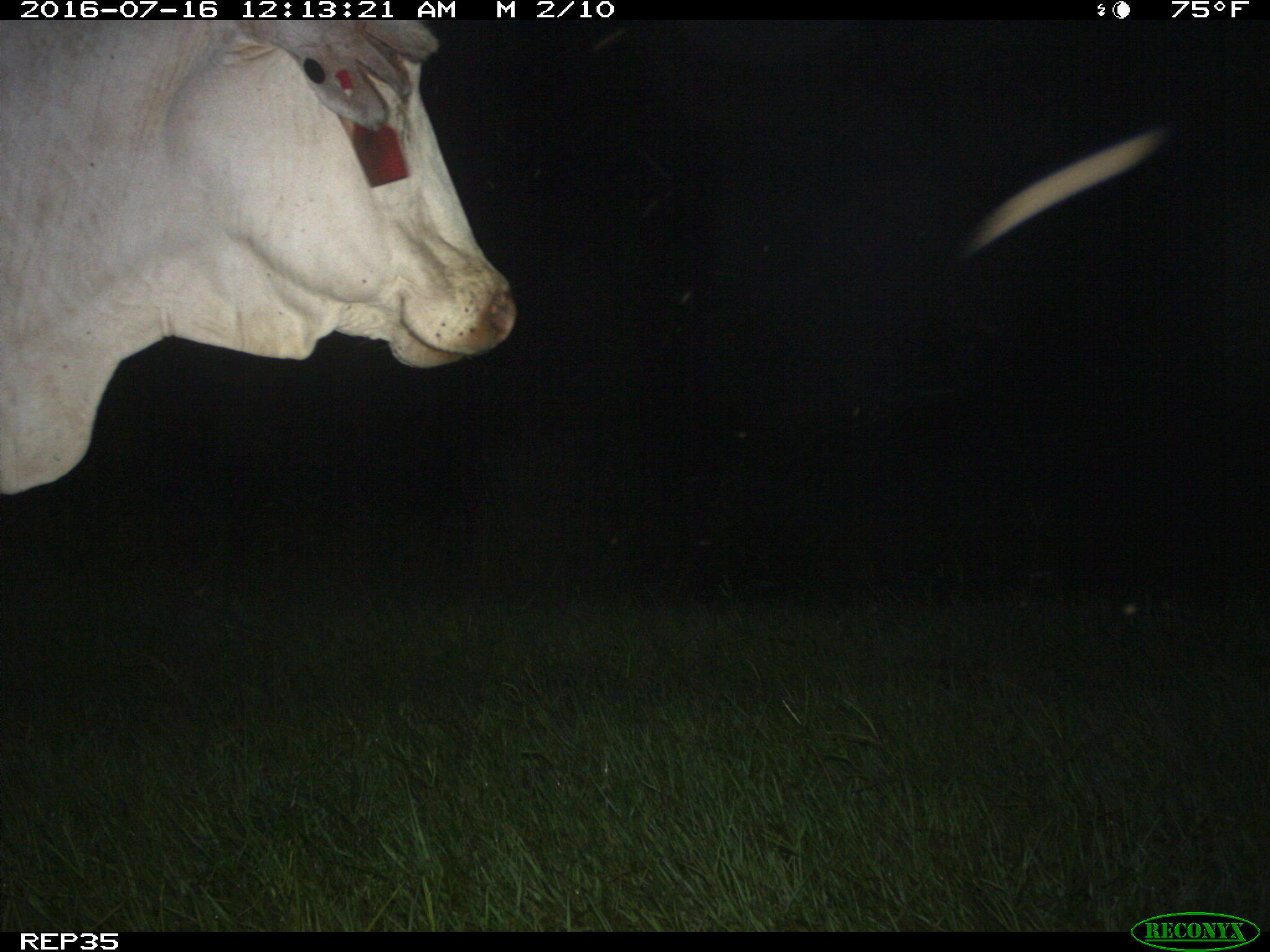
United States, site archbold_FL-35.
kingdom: Animalia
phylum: Chordata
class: Mammalia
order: Artiodactyla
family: Bovidae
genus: Bos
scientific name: Bos taurus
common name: domestic cow